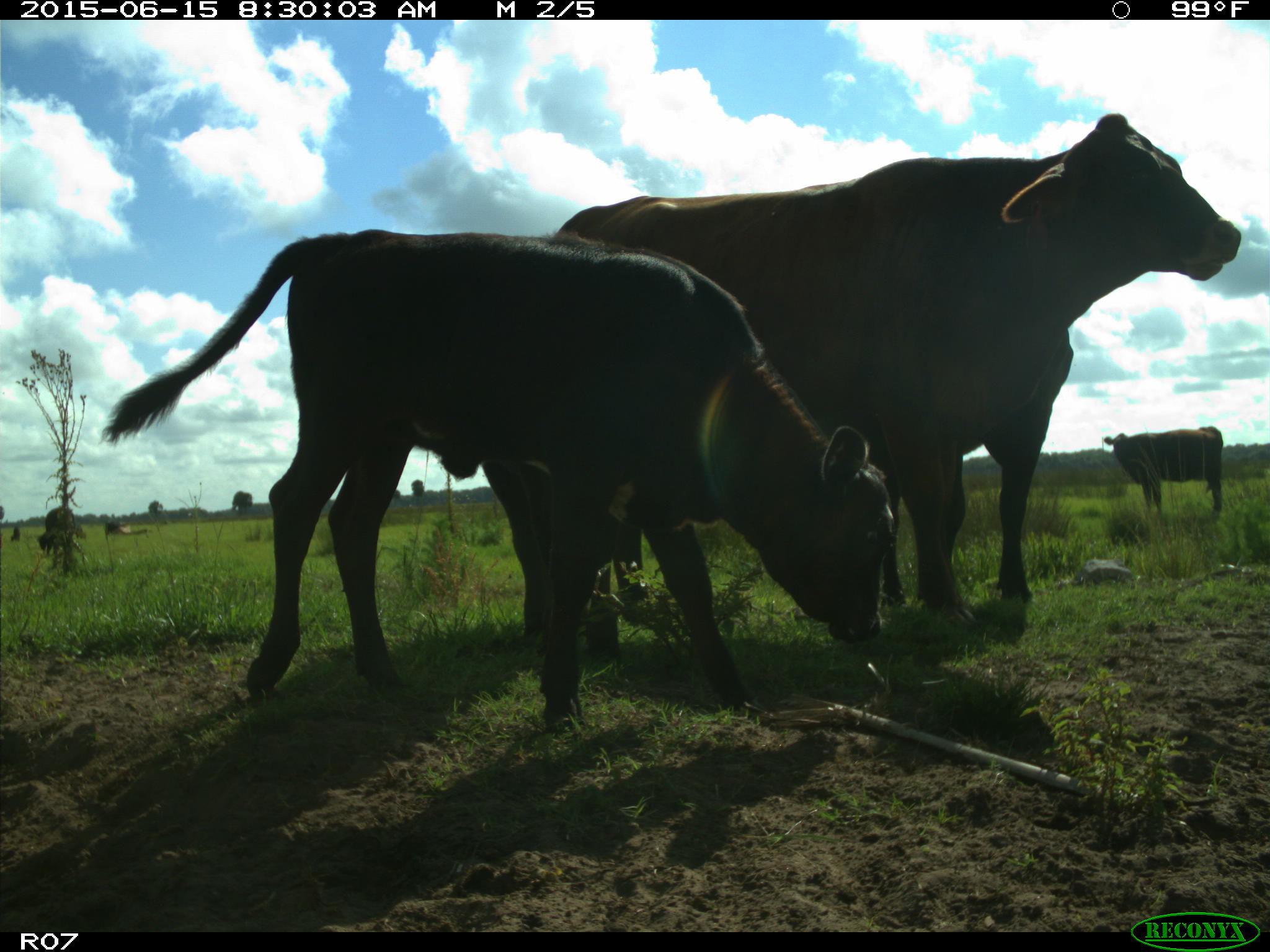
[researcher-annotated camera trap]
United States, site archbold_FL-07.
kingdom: Animalia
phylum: Chordata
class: Mammalia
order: Artiodactyla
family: Bovidae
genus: Bos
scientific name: Bos taurus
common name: domestic cow